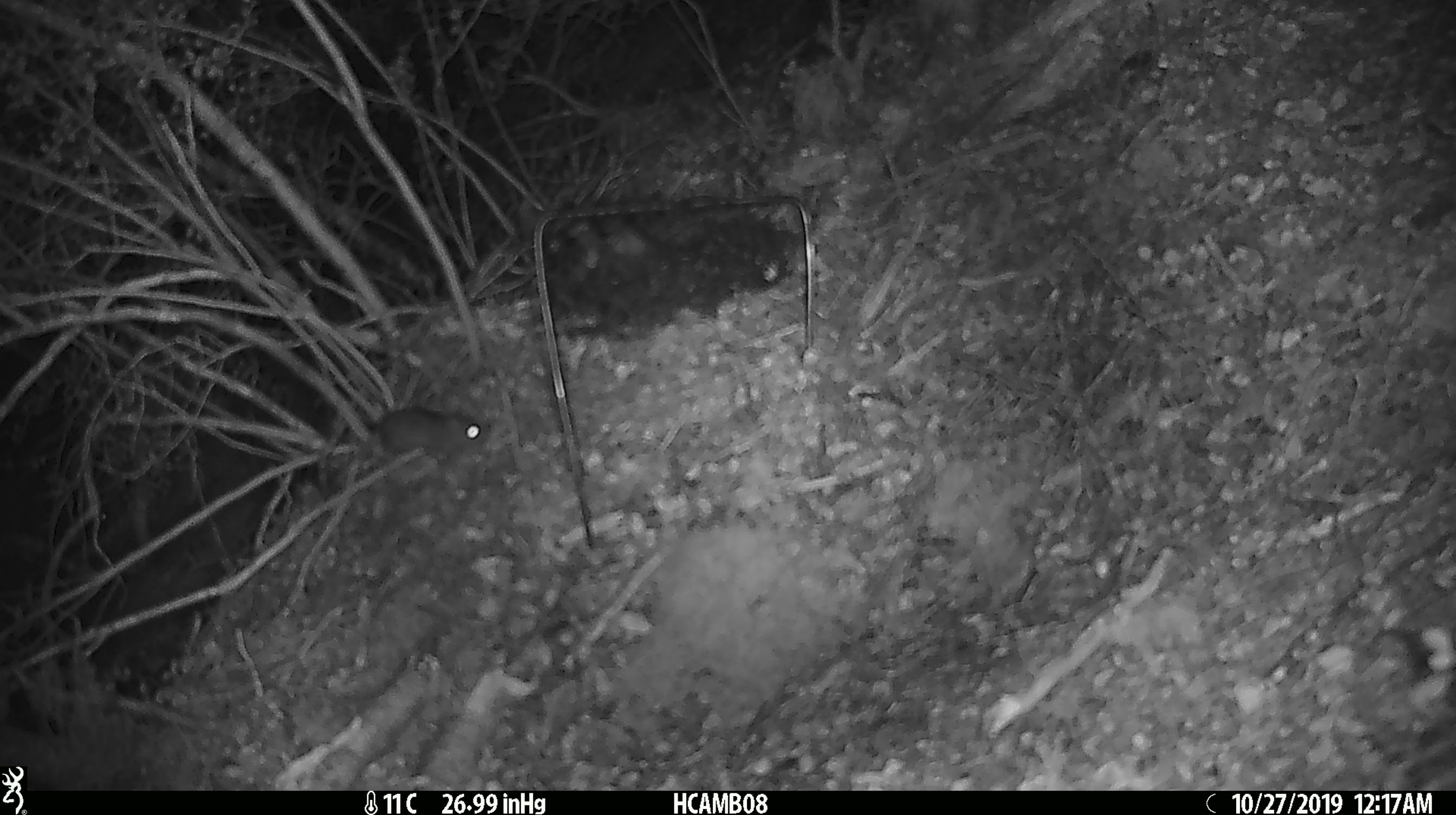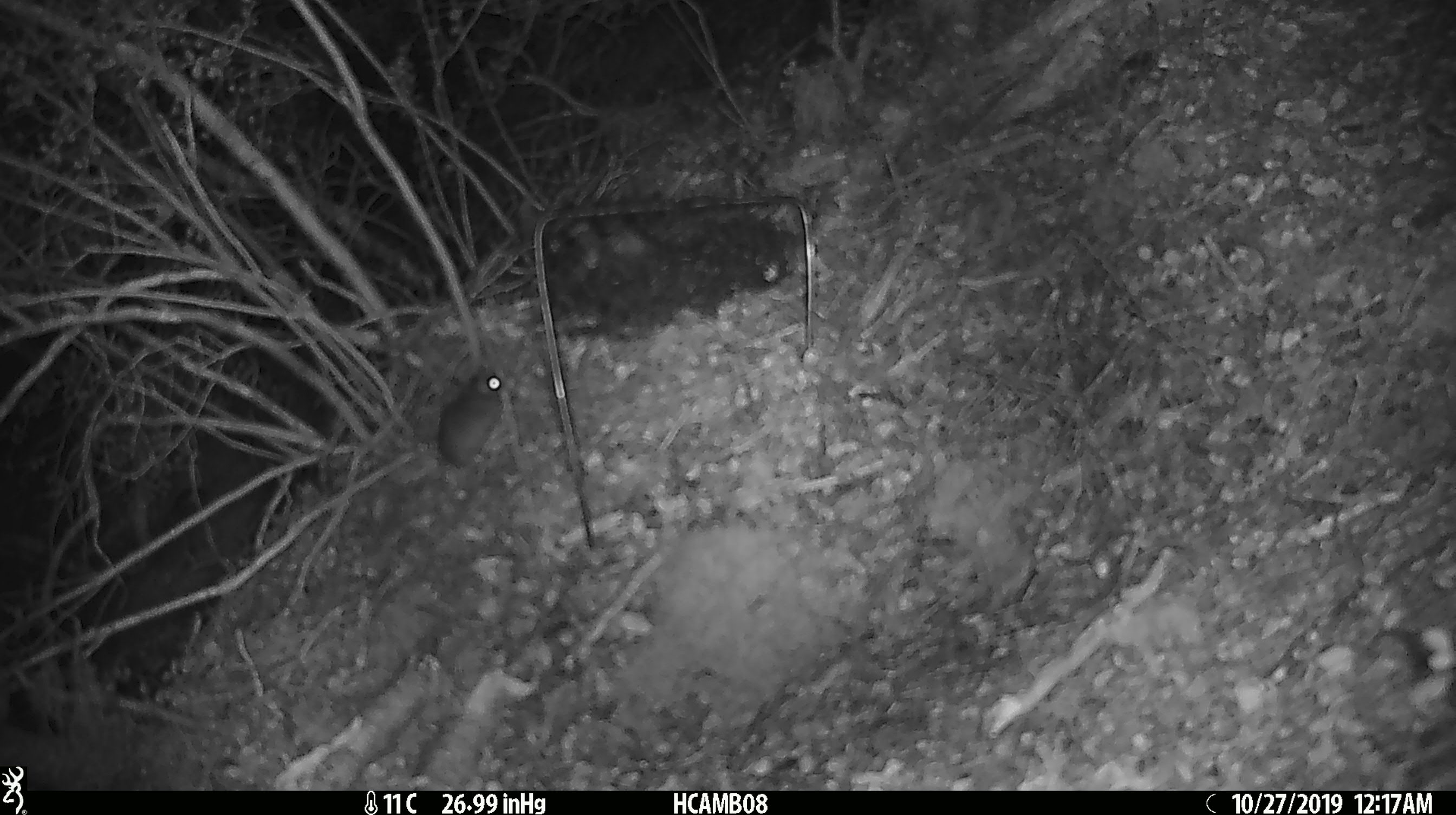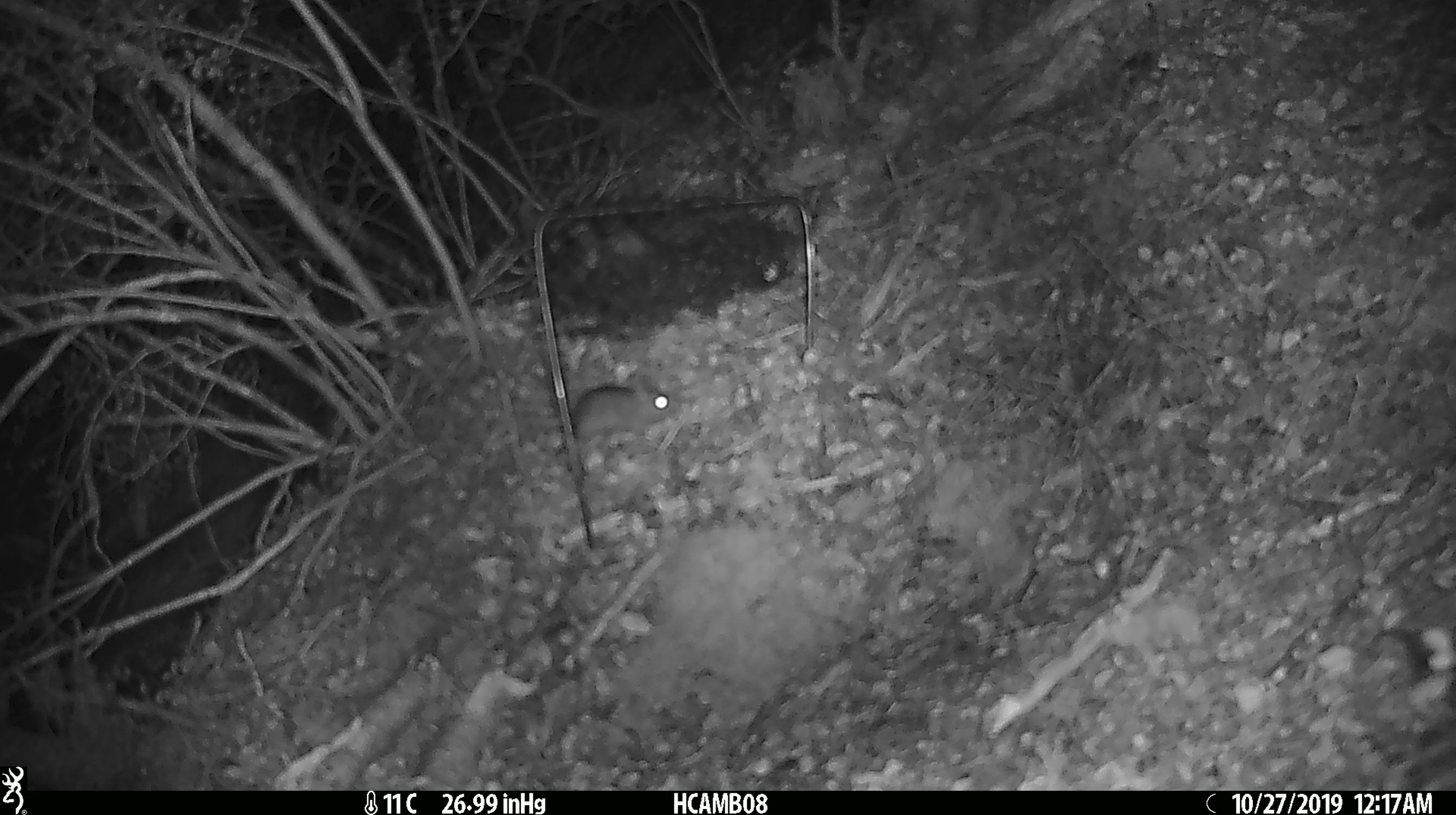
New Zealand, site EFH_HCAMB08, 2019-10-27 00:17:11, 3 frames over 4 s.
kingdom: Animalia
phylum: Chordata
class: Mammalia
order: Rodentia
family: Muridae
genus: Mus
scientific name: Mus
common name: mouse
Mouse (Mus).